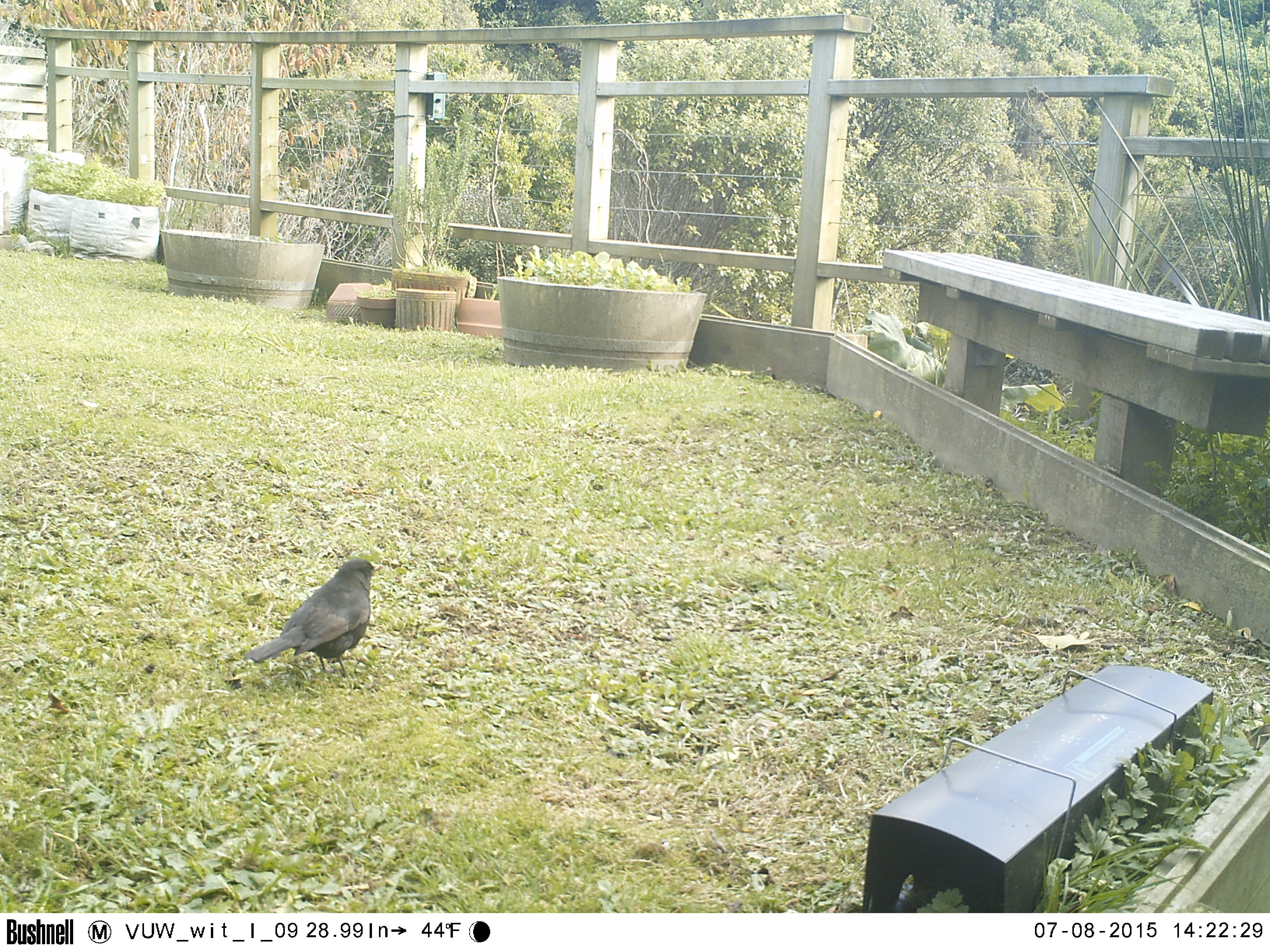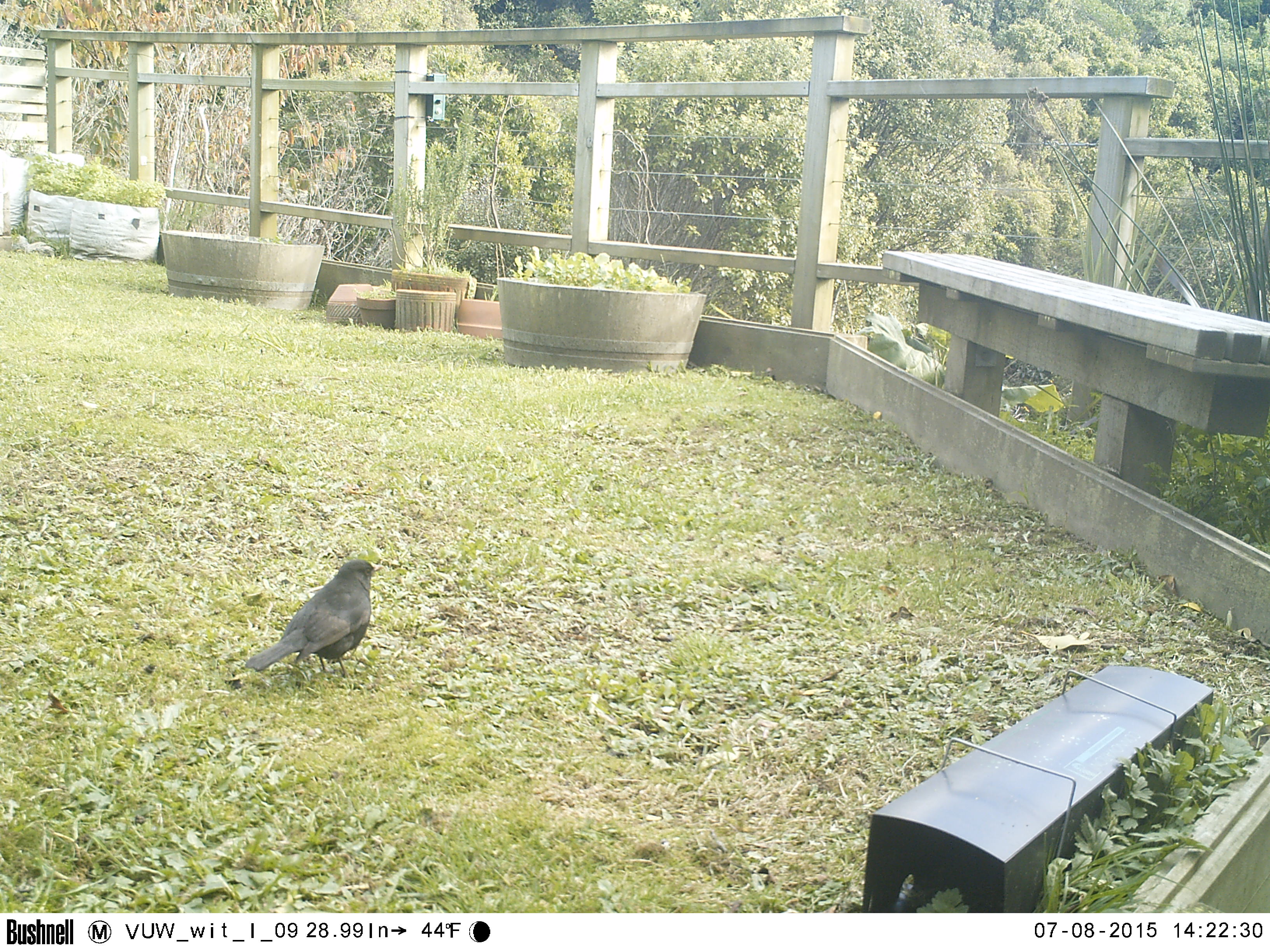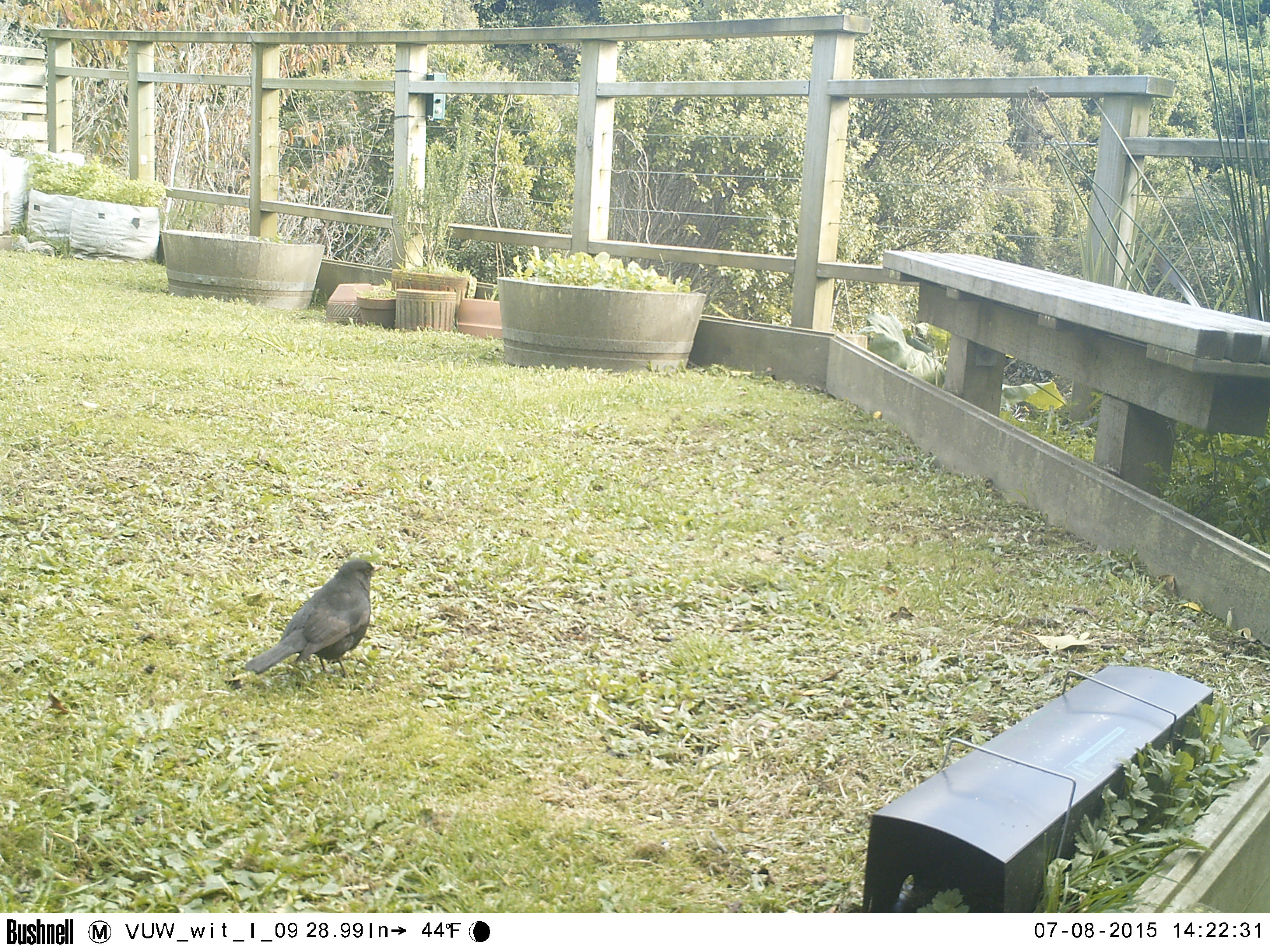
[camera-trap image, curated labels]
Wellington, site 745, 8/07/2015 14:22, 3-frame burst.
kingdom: Animalia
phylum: Chordata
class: Aves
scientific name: Aves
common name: bird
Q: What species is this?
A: Bird (Aves).